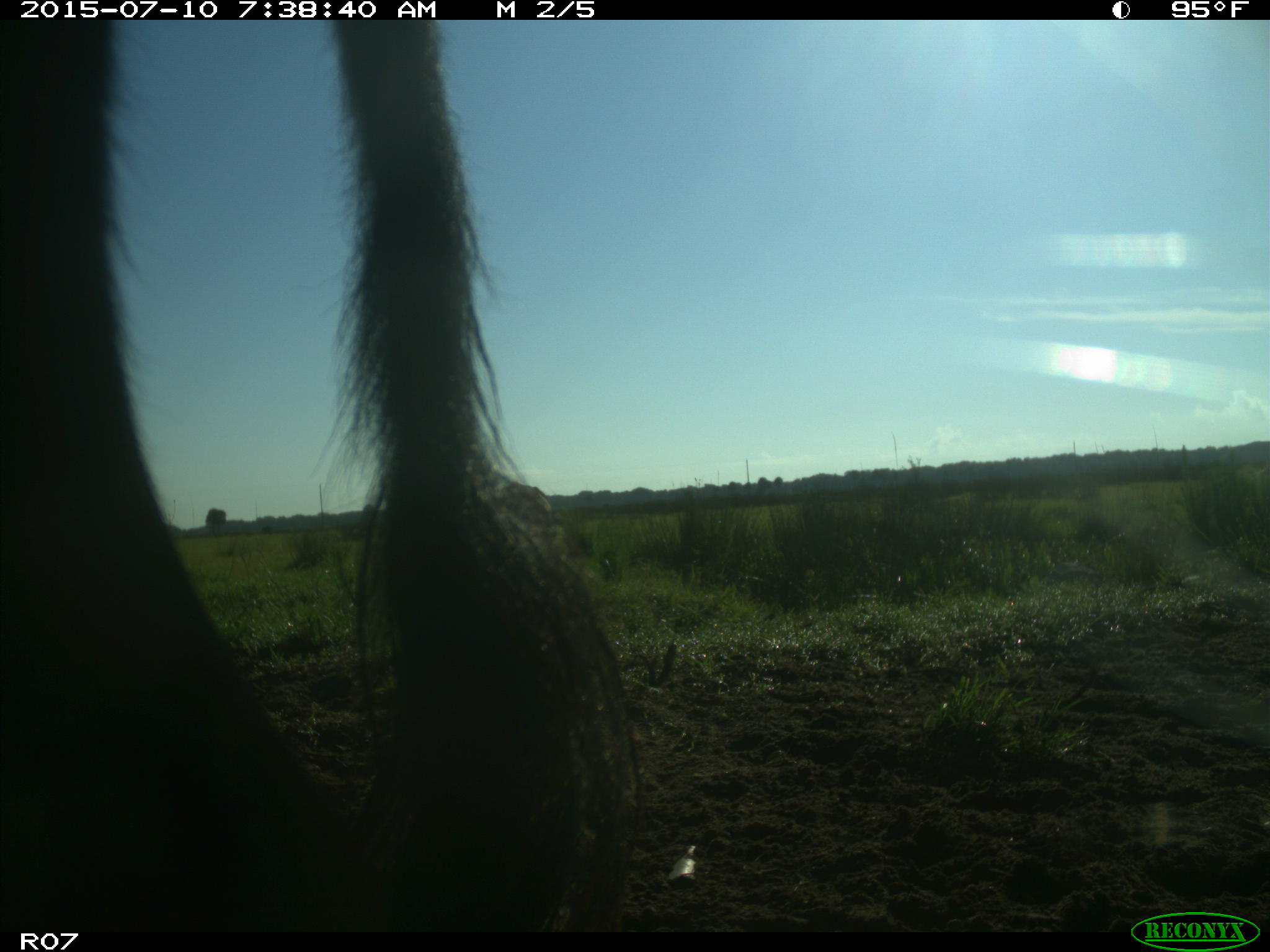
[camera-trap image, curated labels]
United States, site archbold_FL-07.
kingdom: Animalia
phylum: Chordata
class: Mammalia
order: Artiodactyla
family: Bovidae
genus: Bos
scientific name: Bos taurus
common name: domestic cow